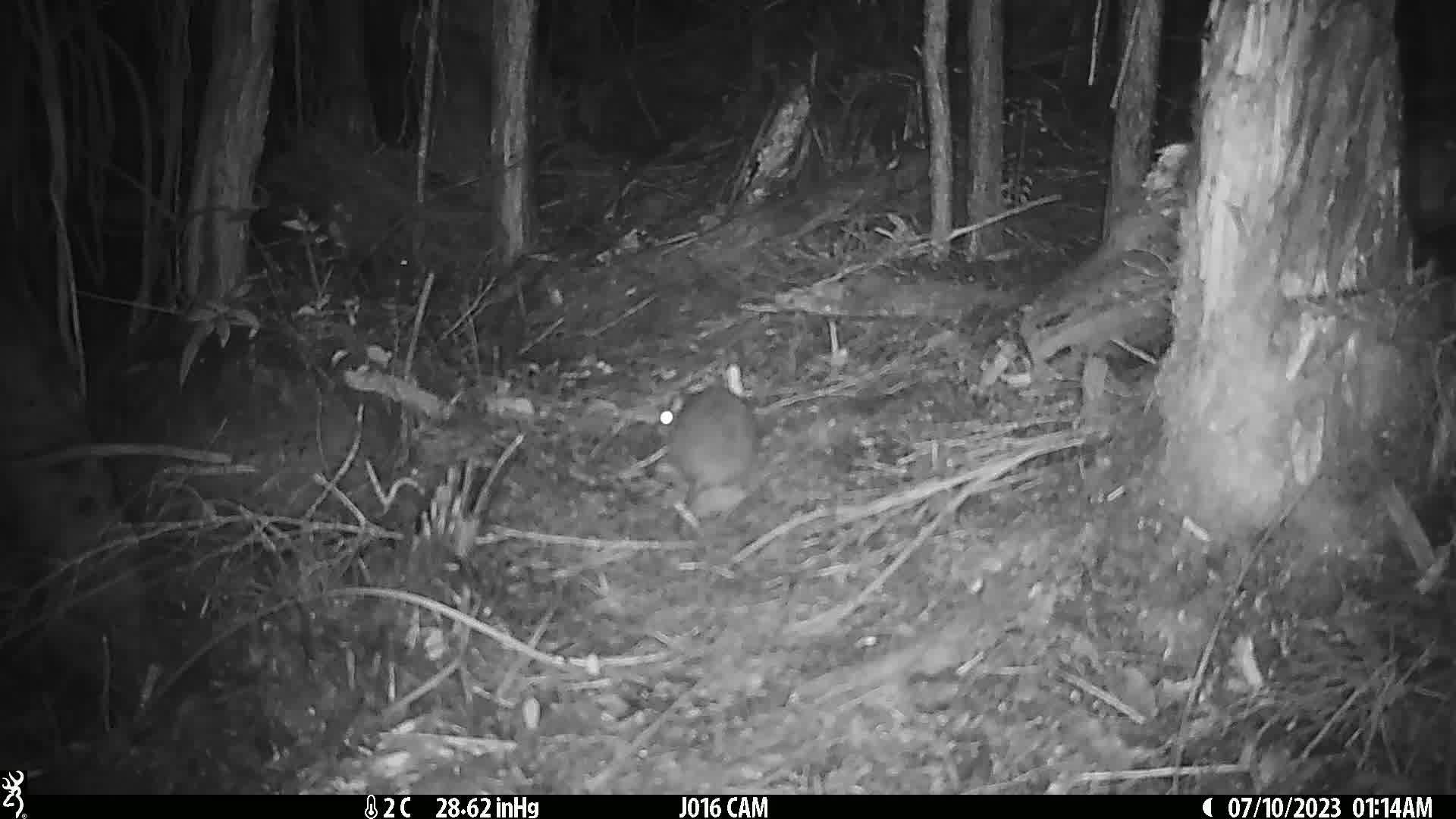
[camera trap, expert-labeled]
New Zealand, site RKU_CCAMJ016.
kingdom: Animalia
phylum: Chordata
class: Mammalia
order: Rodentia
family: Muridae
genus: Rattus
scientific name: Rattus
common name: rat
Rat (Rattus).